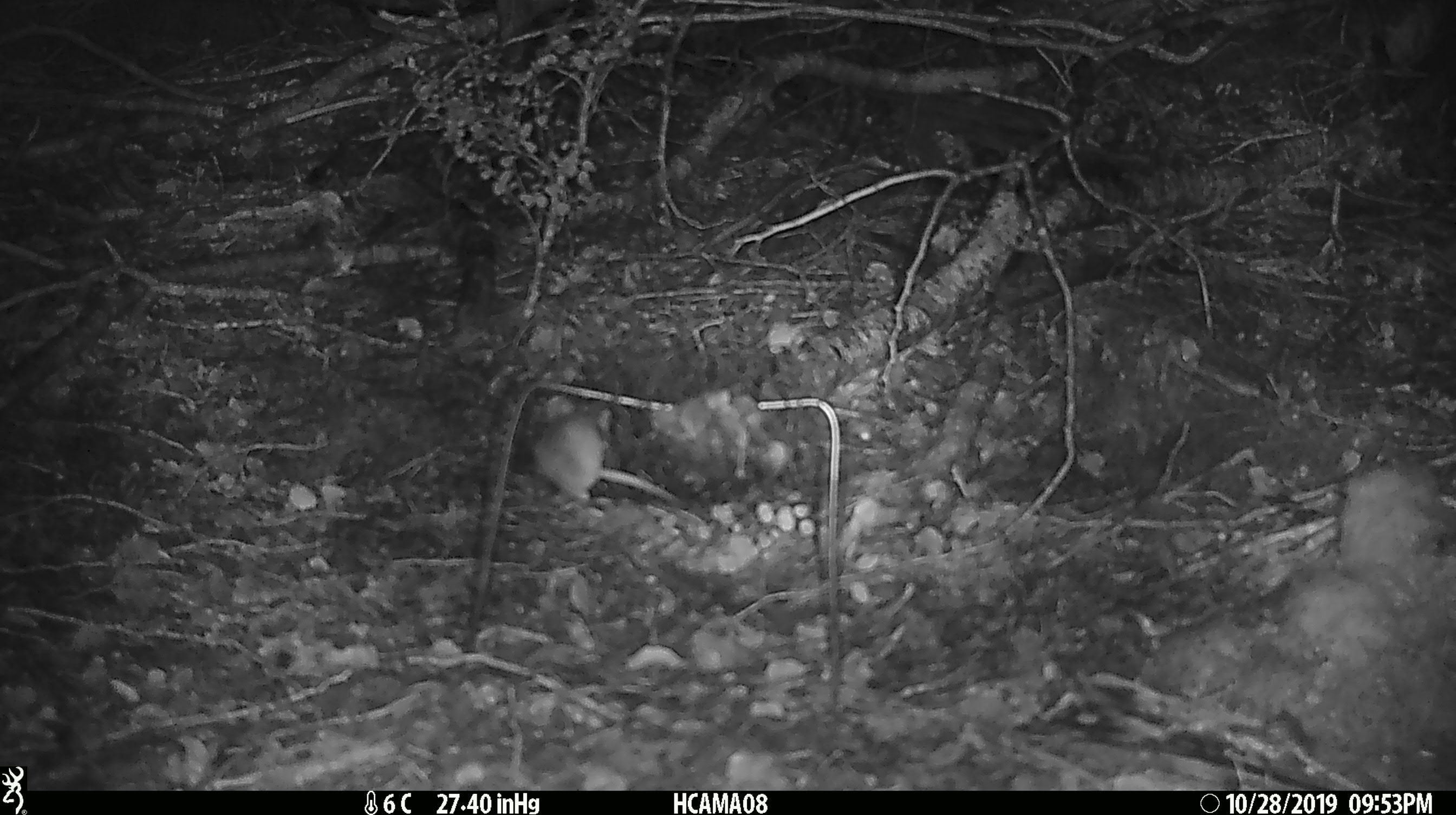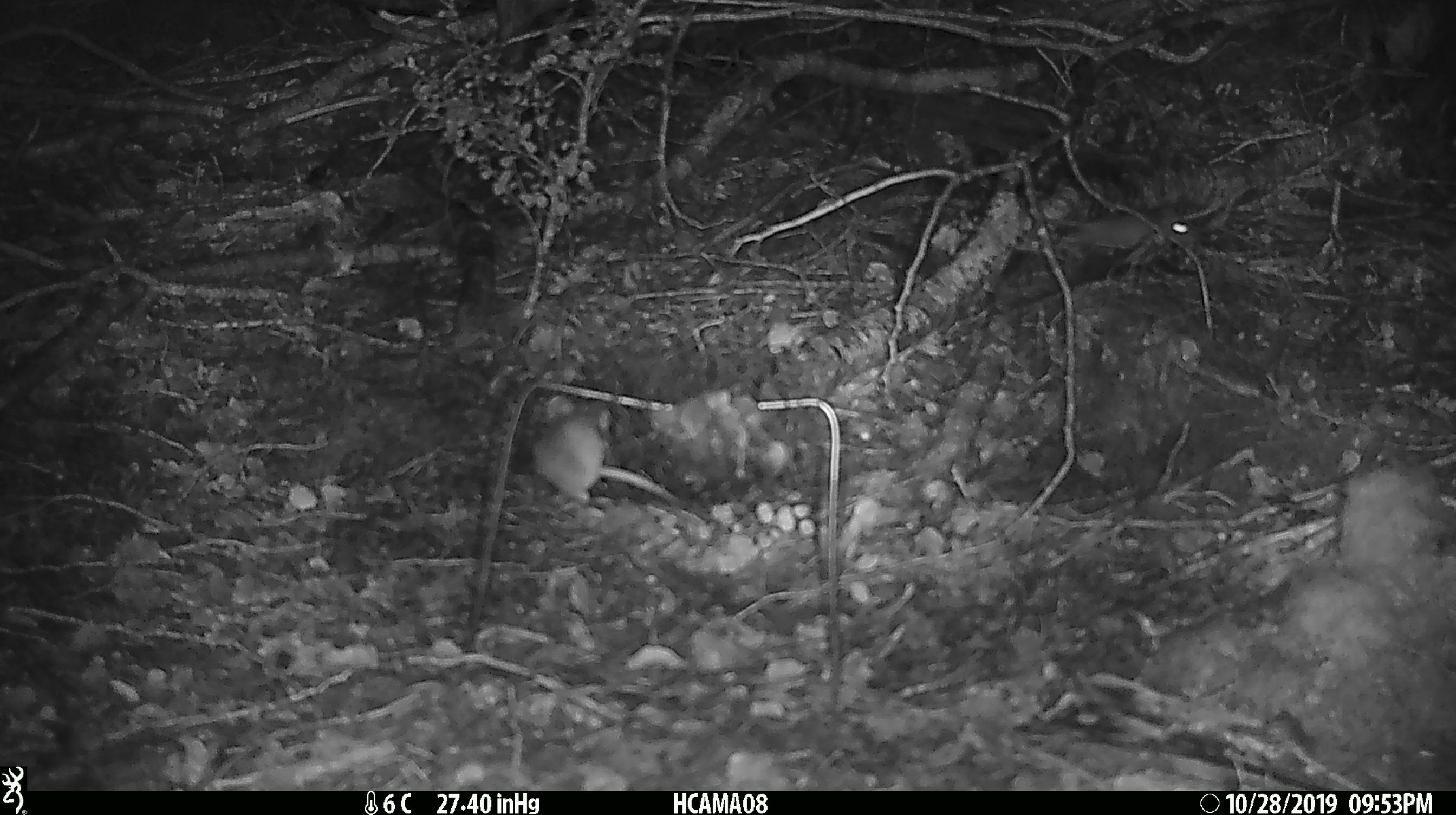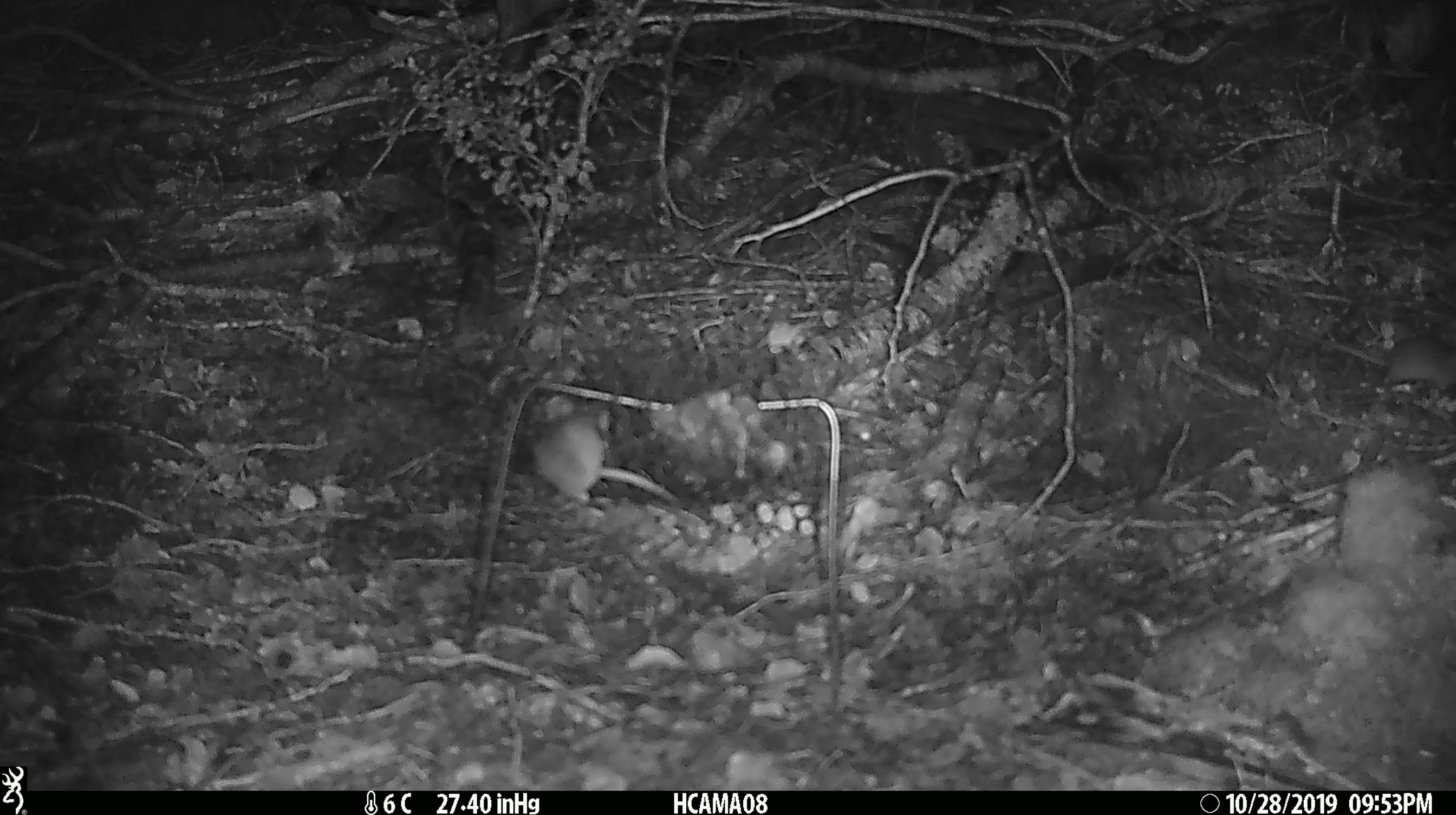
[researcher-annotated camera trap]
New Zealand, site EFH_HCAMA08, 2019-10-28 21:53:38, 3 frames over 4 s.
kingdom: Animalia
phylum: Chordata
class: Mammalia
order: Rodentia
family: Muridae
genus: Mus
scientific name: Mus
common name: mouse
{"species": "mouse (Mus)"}